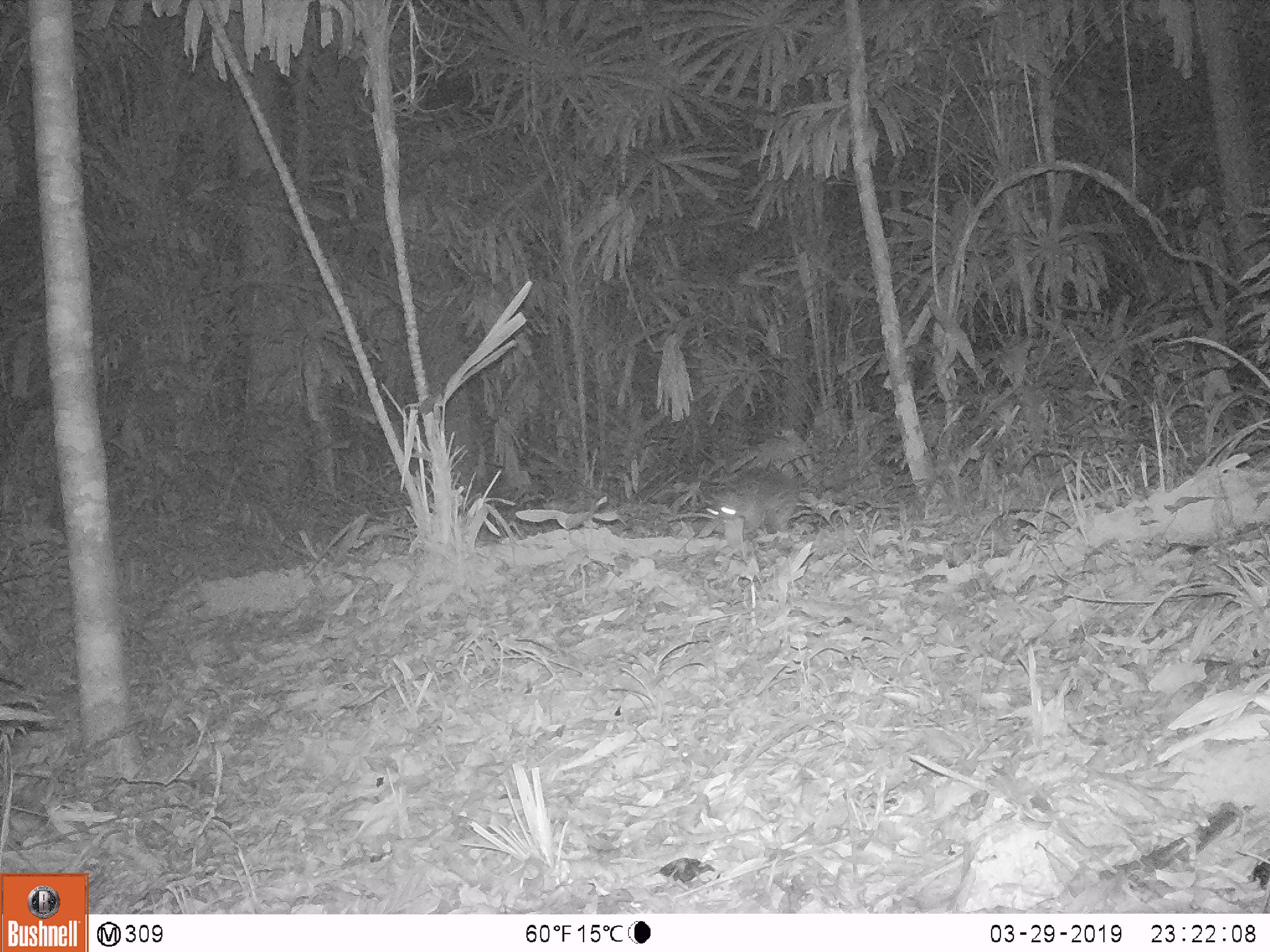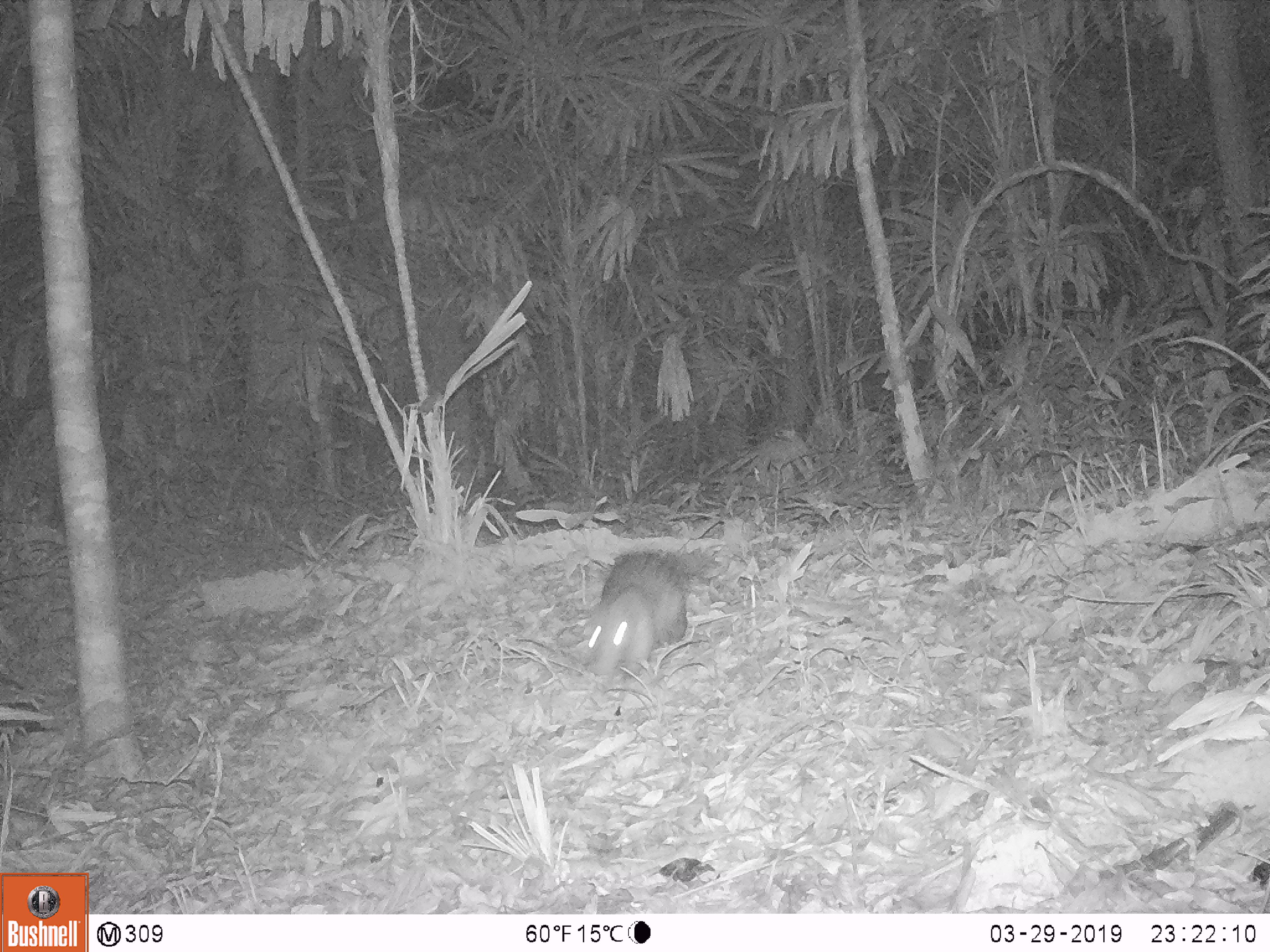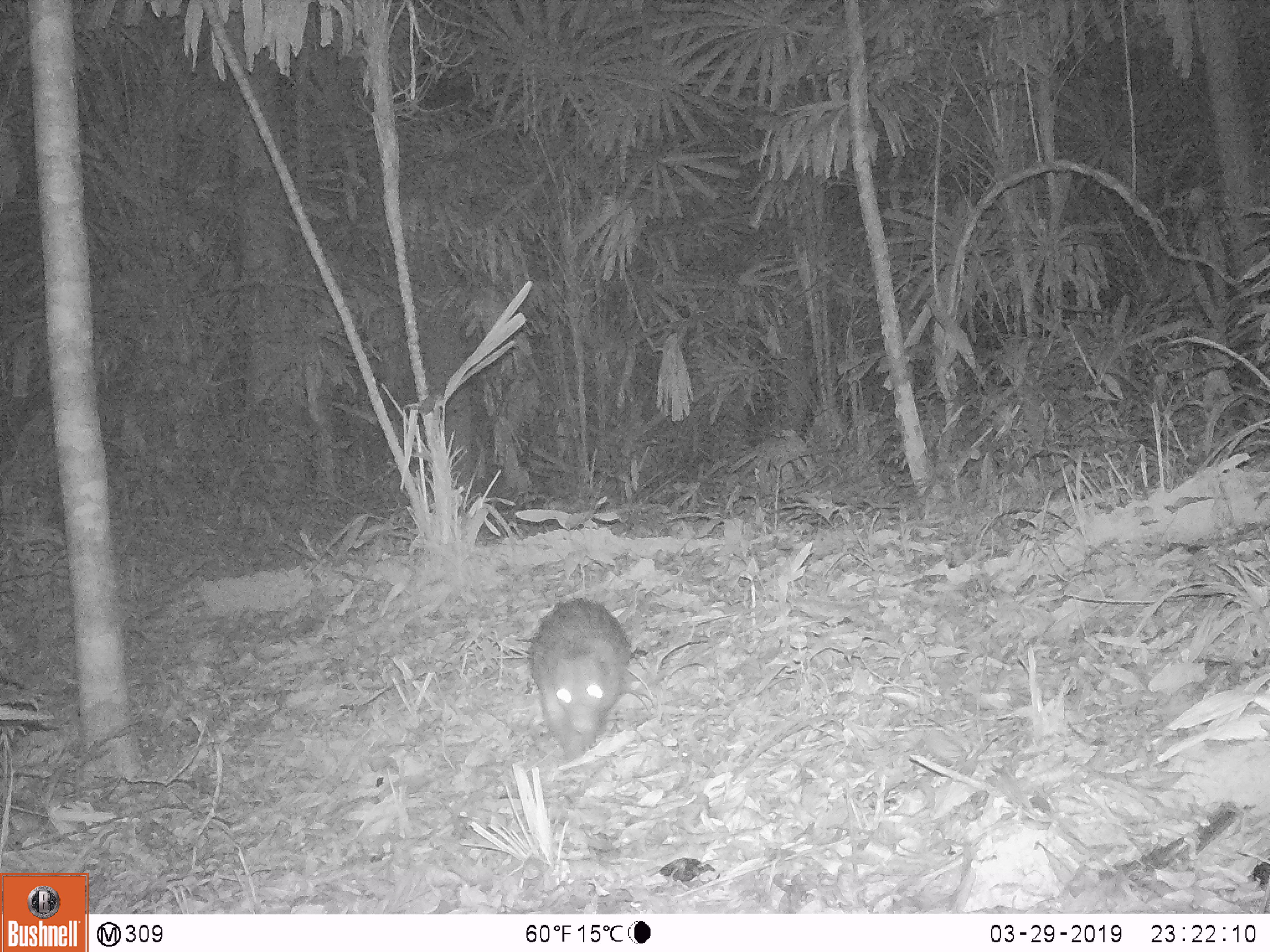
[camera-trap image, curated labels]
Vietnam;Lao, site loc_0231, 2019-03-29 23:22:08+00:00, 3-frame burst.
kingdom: Animalia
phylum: Chordata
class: Mammalia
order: Rodentia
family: Hystricidae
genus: Atherurus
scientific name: Atherurus macrourus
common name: asiatic brush-tailed porcupine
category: asiatic brush tailed porcupine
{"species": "asiatic brush tailed porcupine (asiatic brush-tailed porcupine) (Atherurus macrourus)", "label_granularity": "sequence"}